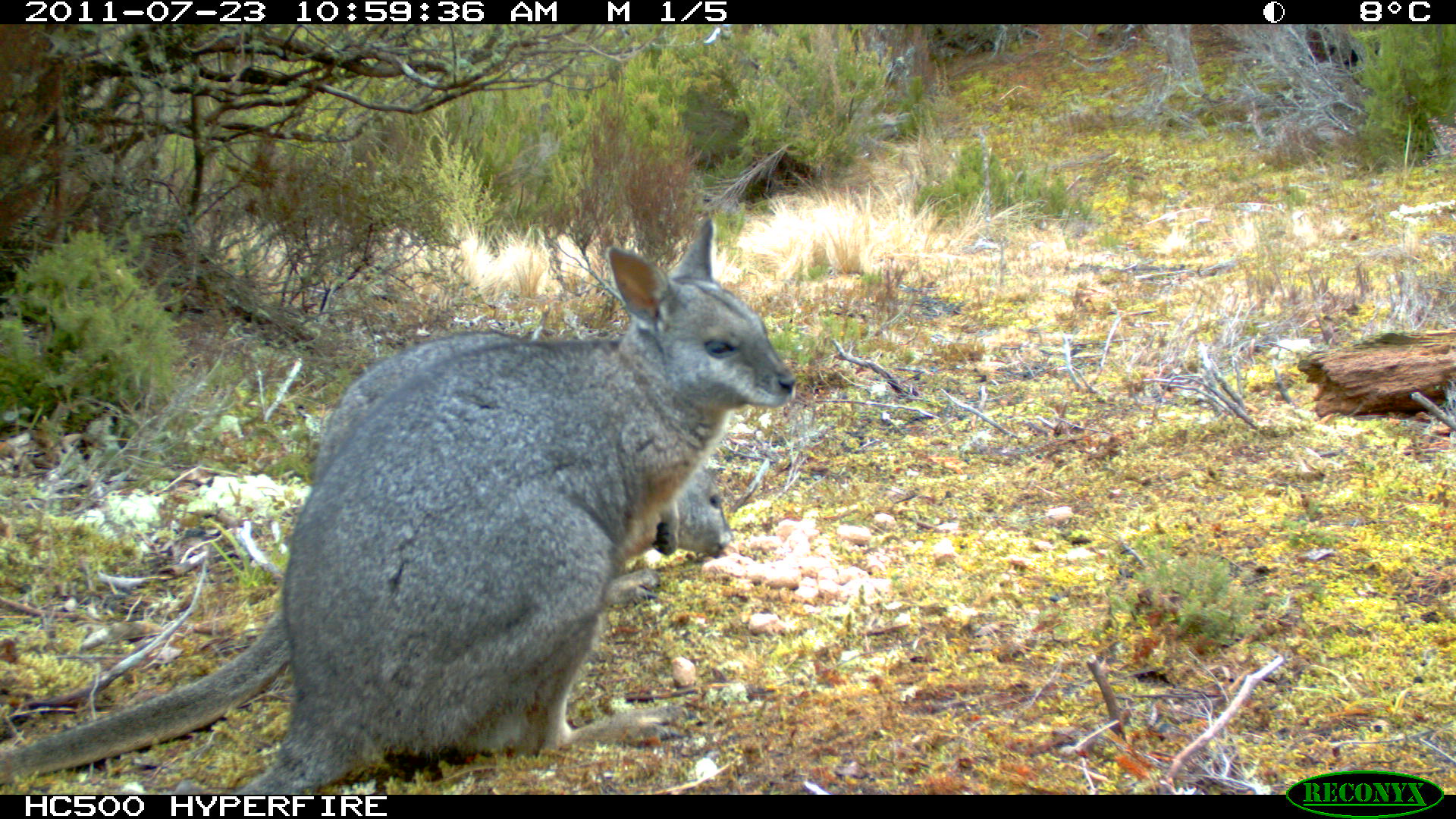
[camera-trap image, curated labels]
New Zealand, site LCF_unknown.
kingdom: Animalia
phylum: Chordata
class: Mammalia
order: Diprotodontia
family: Macropodidae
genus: Notamacropus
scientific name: Notamacropus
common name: wallaby